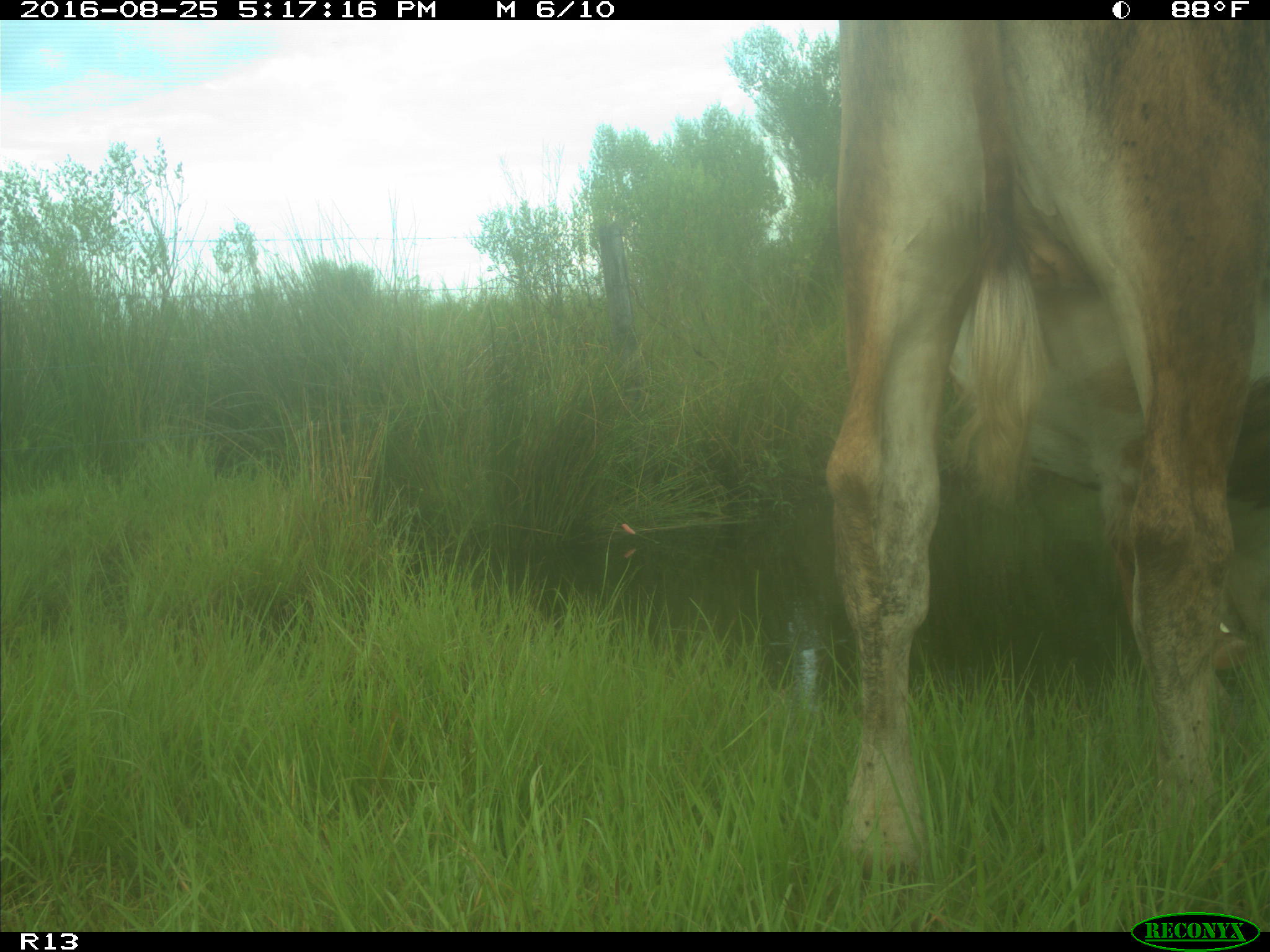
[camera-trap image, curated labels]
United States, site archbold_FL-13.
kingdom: Animalia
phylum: Chordata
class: Mammalia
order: Artiodactyla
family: Bovidae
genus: Bos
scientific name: Bos taurus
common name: domestic cow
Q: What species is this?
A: Bos taurus (domestic cow).